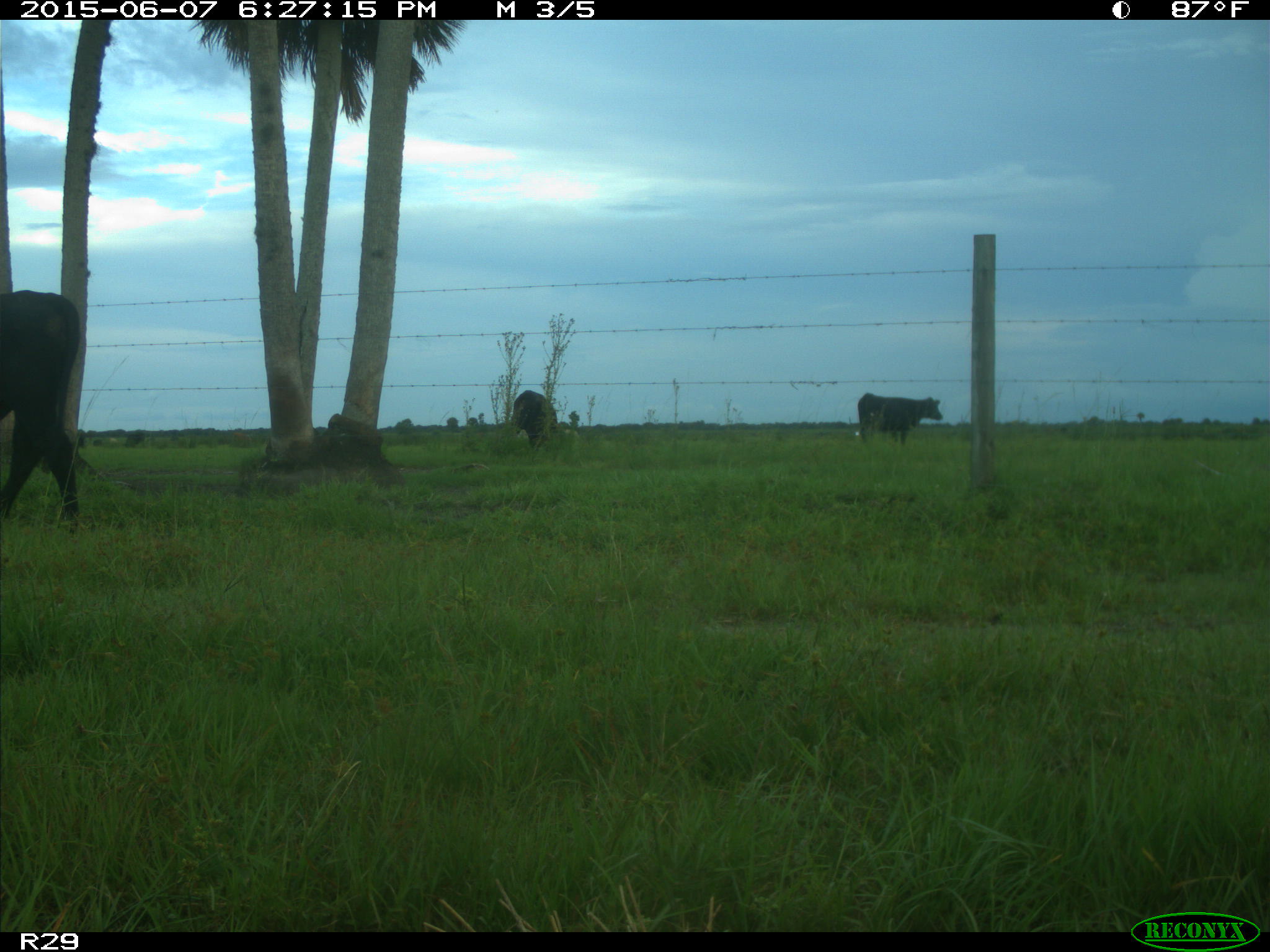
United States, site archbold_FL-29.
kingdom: Animalia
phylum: Chordata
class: Mammalia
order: Artiodactyla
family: Bovidae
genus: Bos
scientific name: Bos taurus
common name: domestic cow